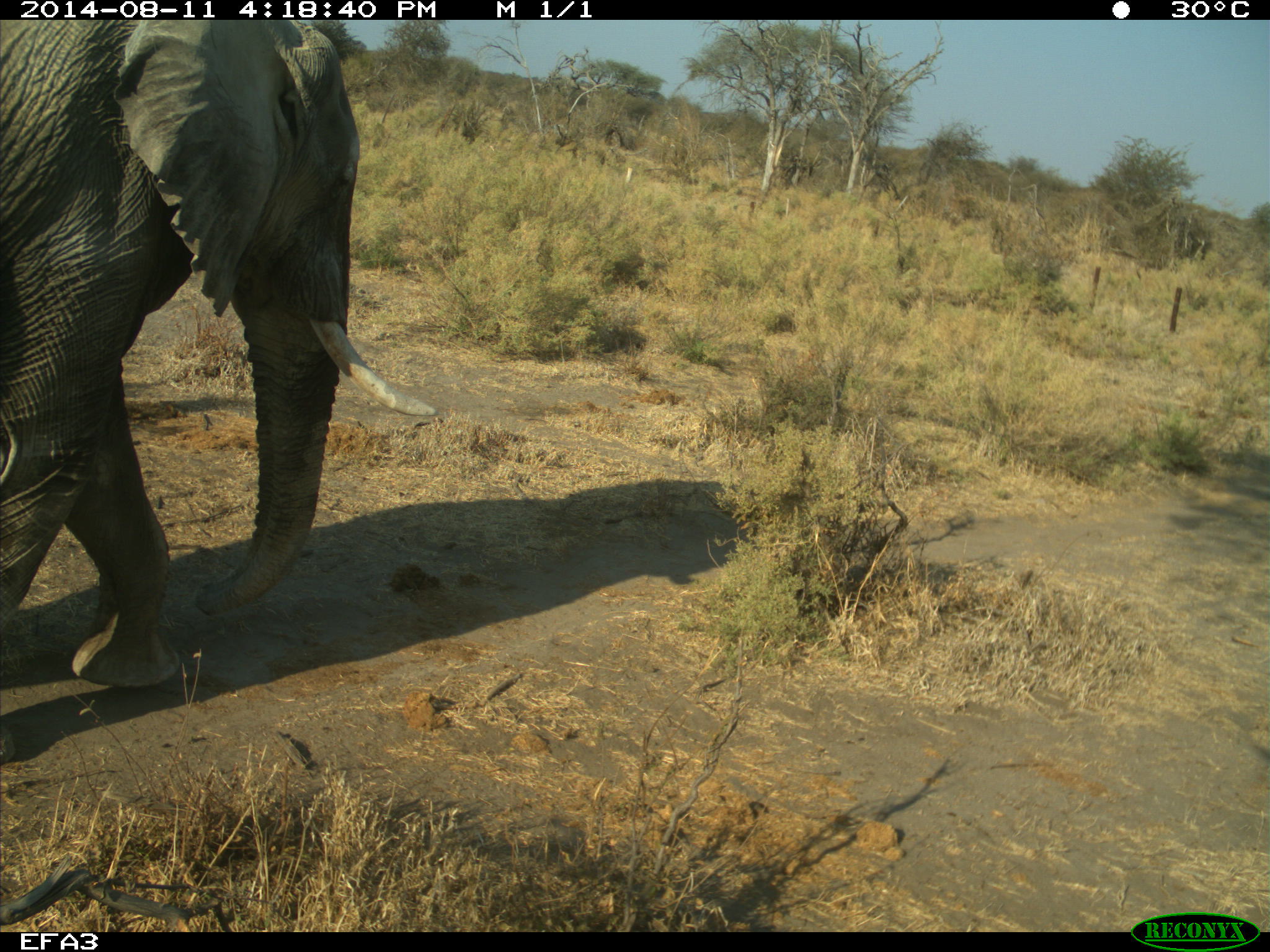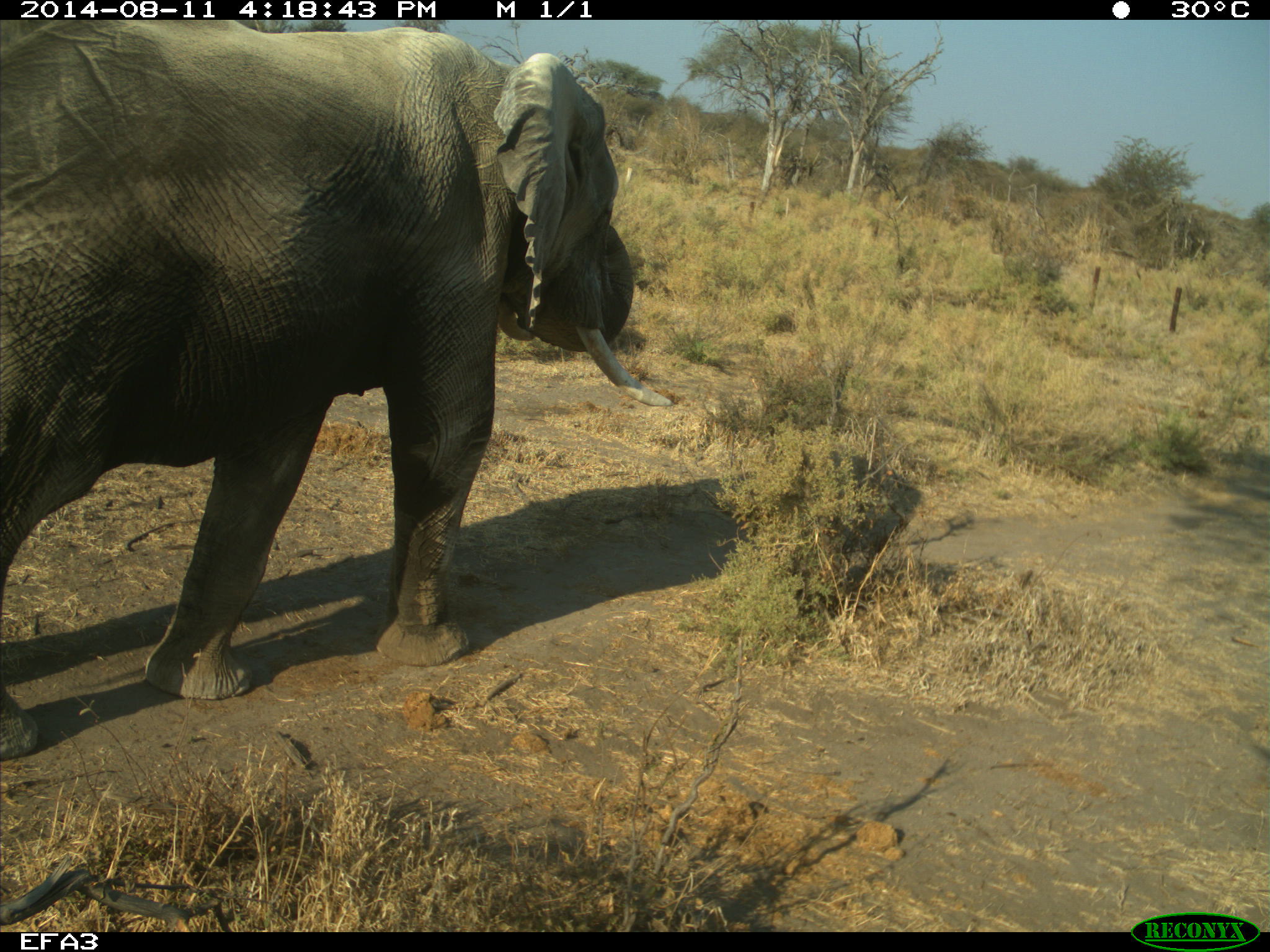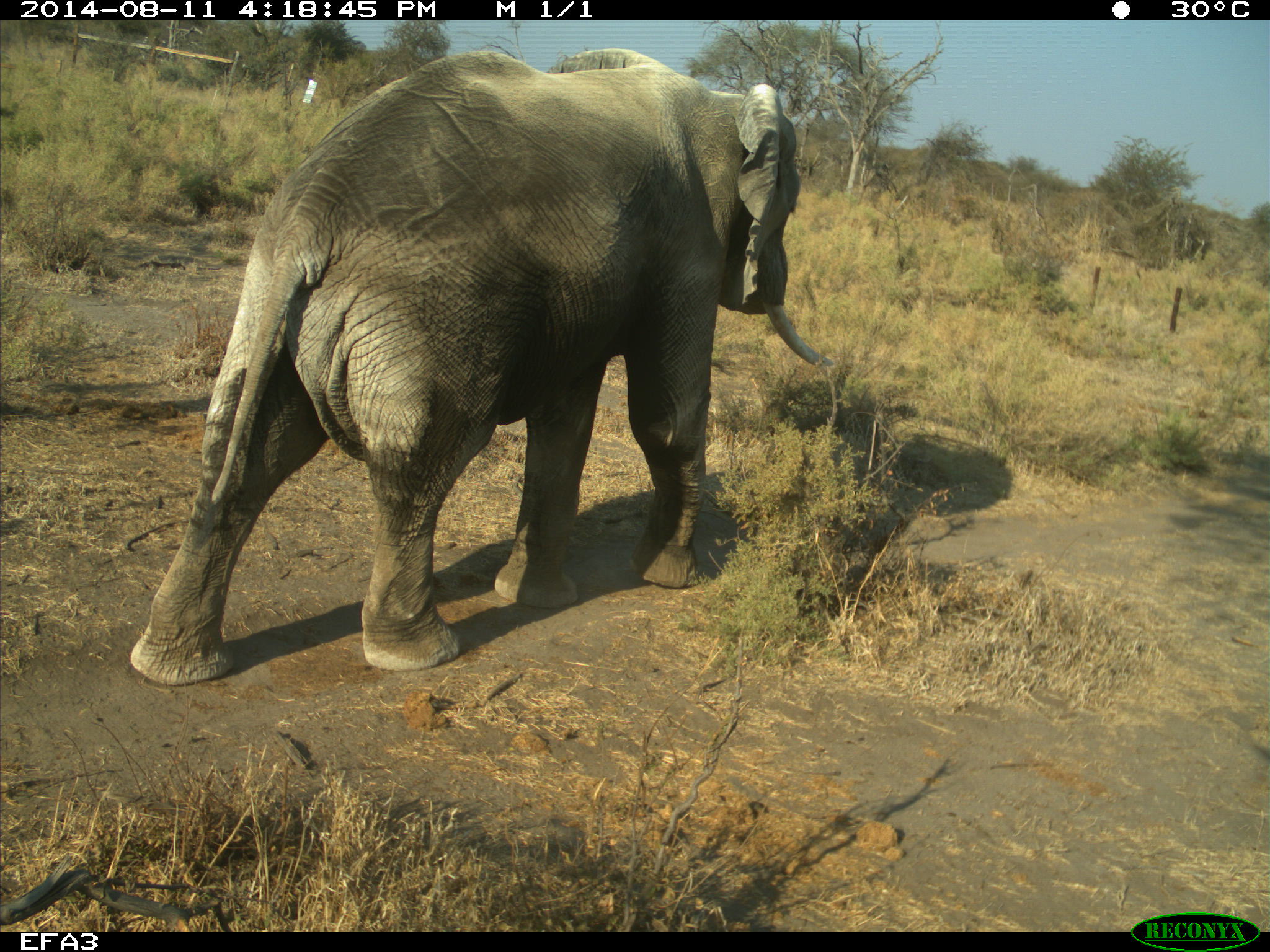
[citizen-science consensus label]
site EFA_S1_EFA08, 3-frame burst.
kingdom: Animalia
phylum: Chordata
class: Mammalia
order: Proboscidea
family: Elephantidae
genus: Loxodonta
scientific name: Loxodonta africana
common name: african bush elephant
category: elephant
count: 1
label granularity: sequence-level